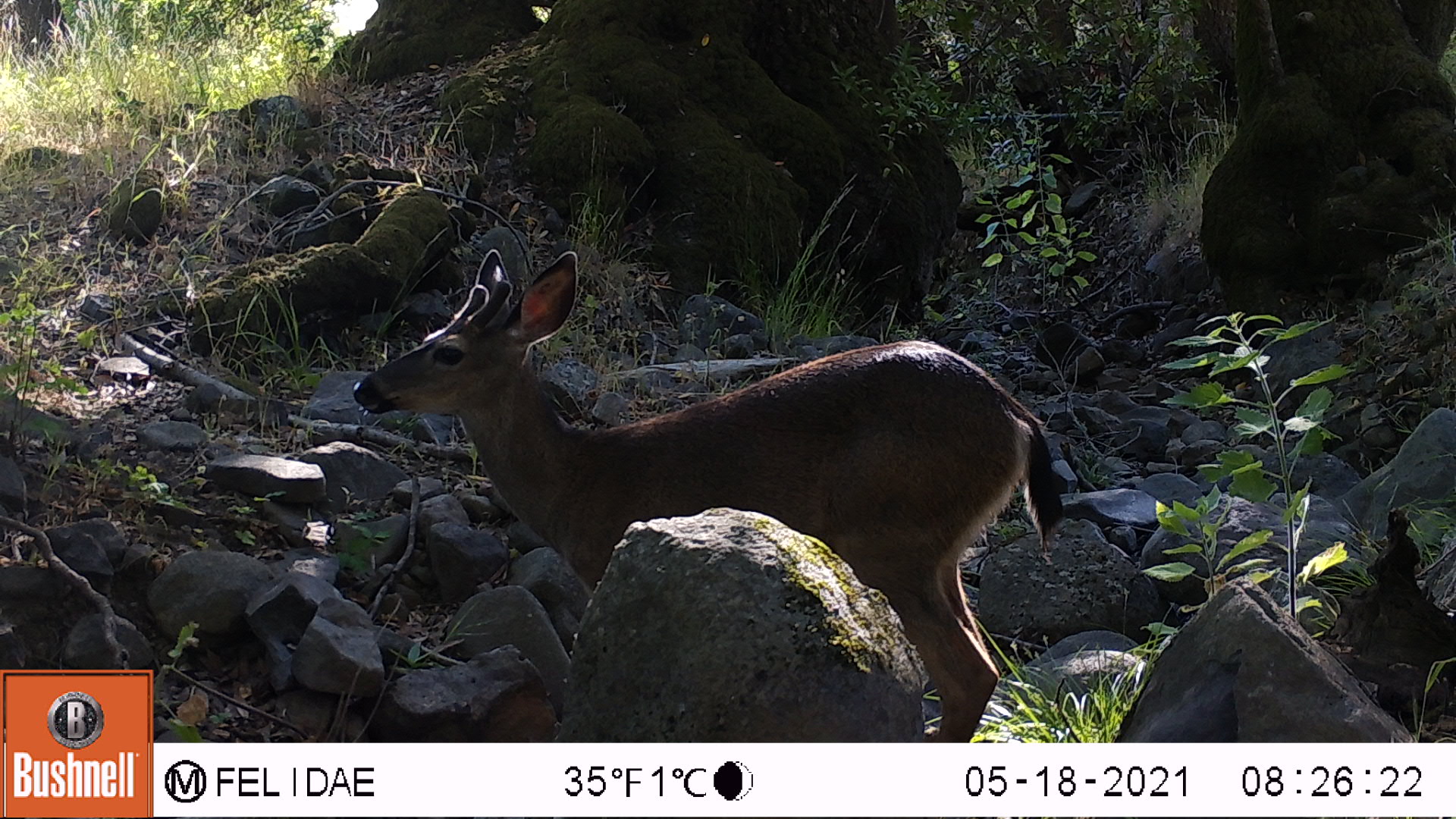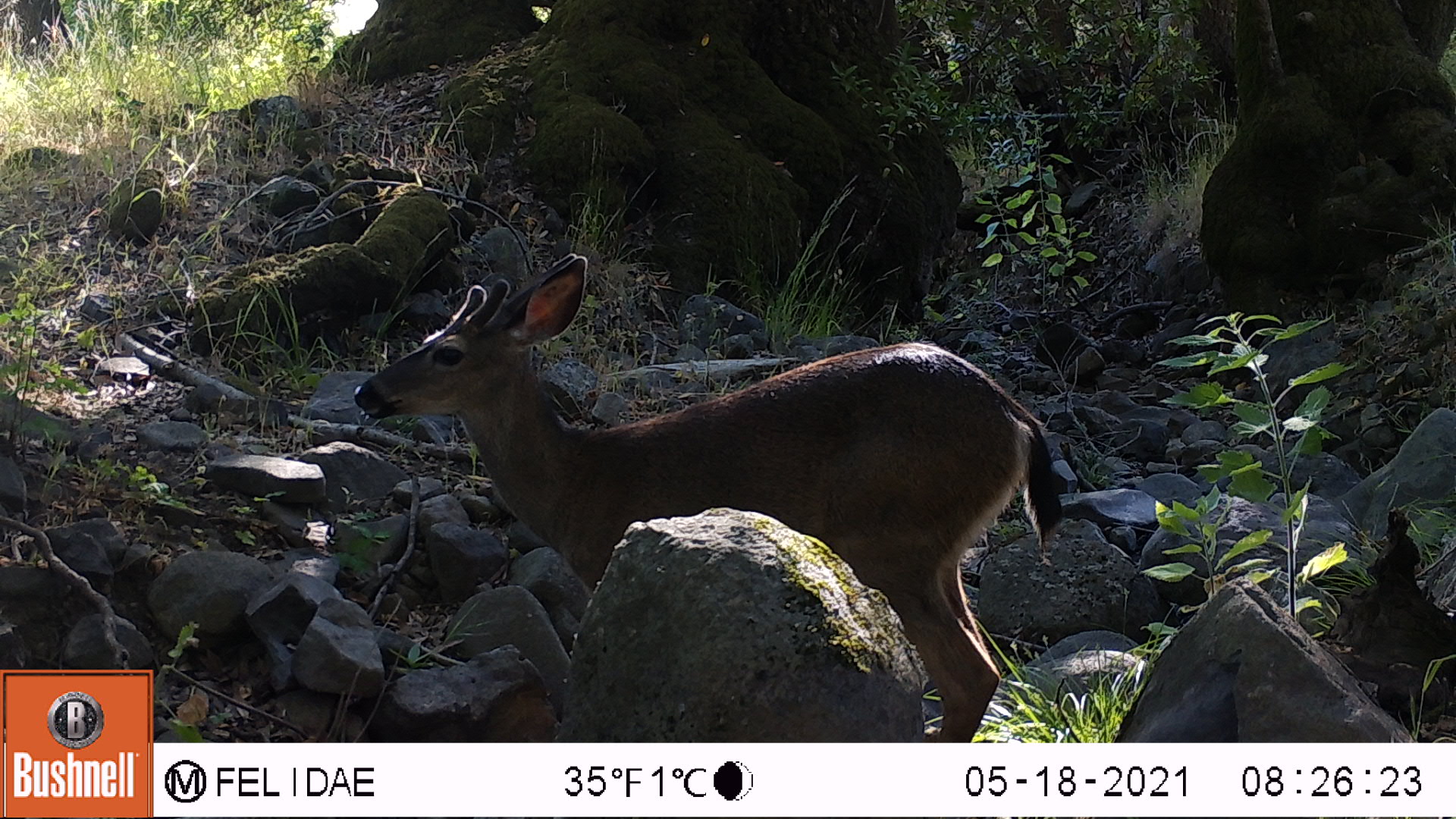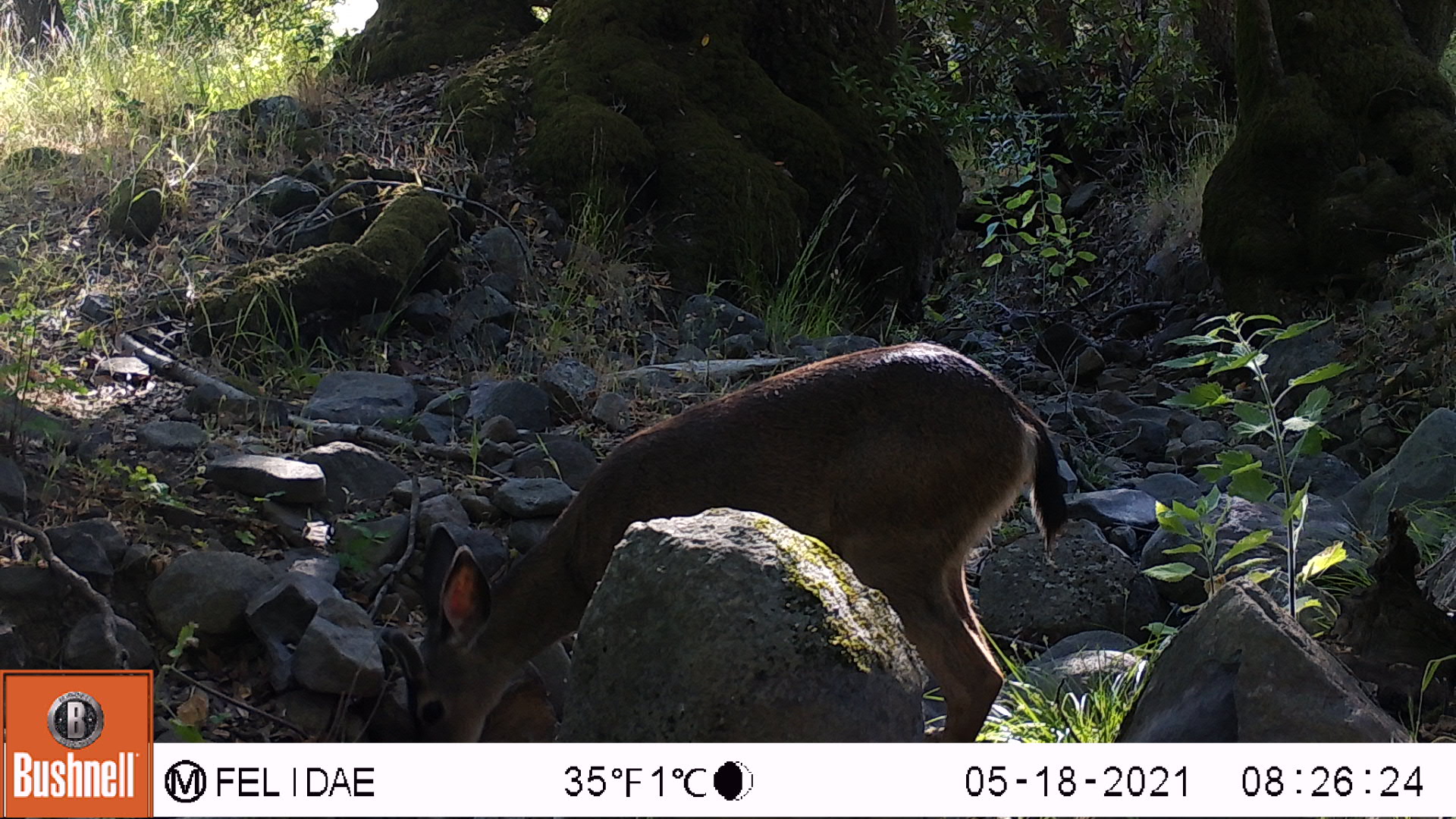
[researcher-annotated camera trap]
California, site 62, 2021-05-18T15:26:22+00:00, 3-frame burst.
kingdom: Animalia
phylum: Chordata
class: Mammalia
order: Artiodactyla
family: Cervidae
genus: Odocoileus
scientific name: Odocoileus hemionus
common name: mule deer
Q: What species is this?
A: Mule deer (Odocoileus hemionus).